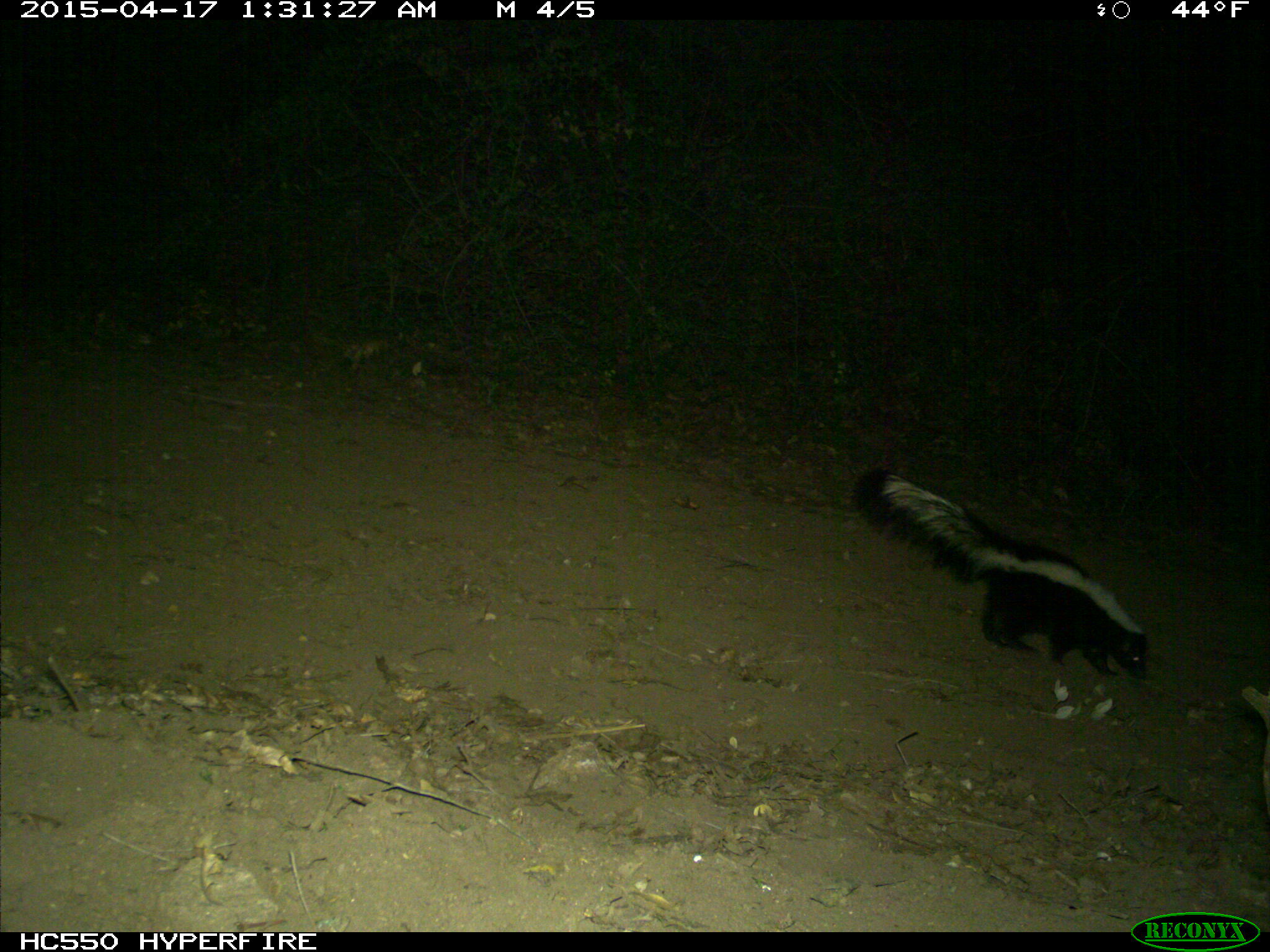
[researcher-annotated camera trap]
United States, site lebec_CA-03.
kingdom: Animalia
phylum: Chordata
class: Mammalia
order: Carnivora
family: Mephitidae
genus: Mephitis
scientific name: Mephitis mephitis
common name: striped skunk